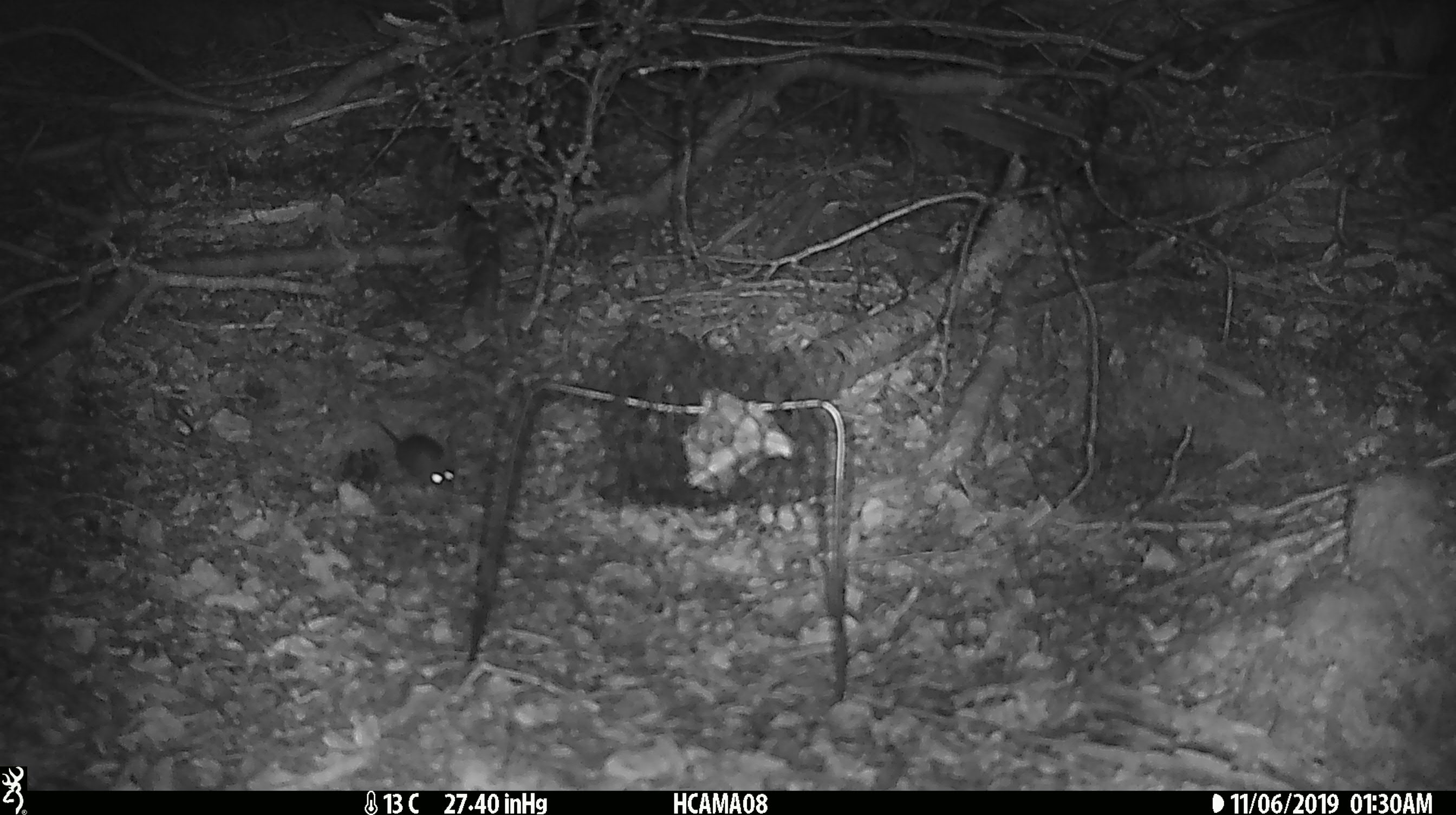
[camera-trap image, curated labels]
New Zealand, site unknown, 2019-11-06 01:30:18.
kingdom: Animalia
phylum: Chordata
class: Mammalia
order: Rodentia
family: Muridae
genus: Mus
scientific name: Mus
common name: mouse